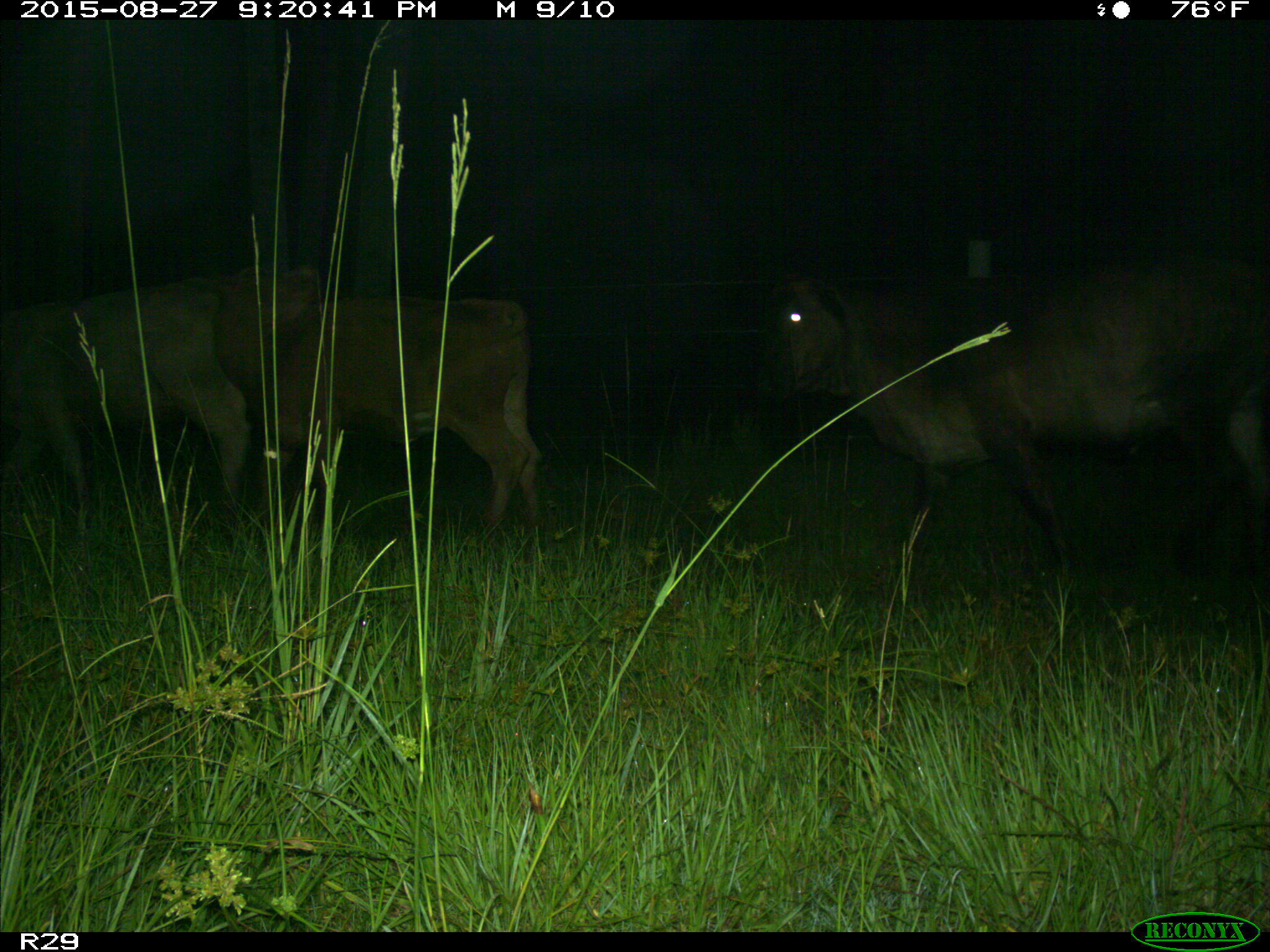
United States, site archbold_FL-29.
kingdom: Animalia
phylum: Chordata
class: Mammalia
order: Artiodactyla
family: Bovidae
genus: Bos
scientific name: Bos taurus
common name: domestic cow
Bos taurus (domestic cow).